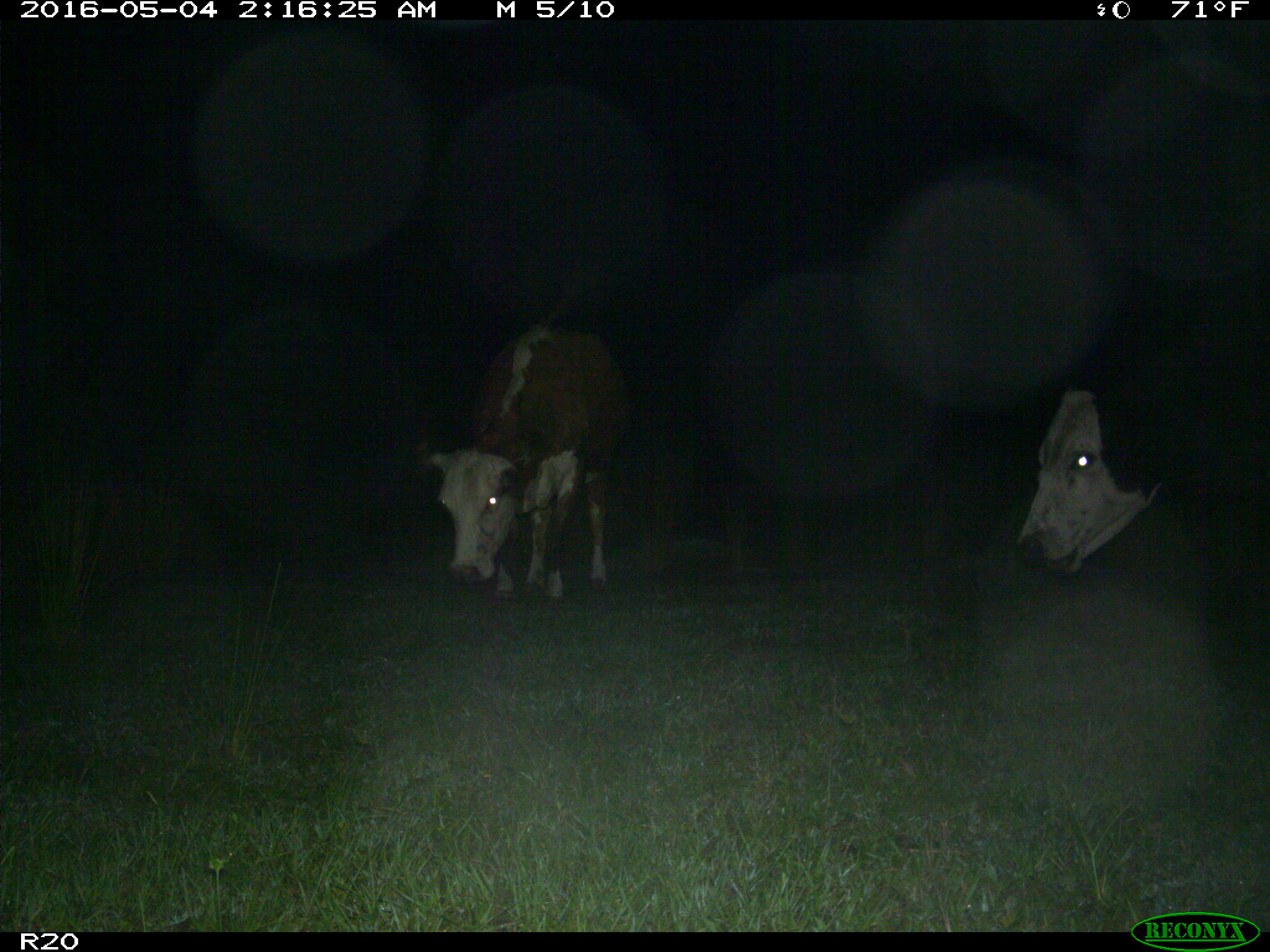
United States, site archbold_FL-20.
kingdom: Animalia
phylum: Chordata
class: Mammalia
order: Artiodactyla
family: Bovidae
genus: Bos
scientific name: Bos taurus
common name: domestic cow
Bos taurus (domestic cow).